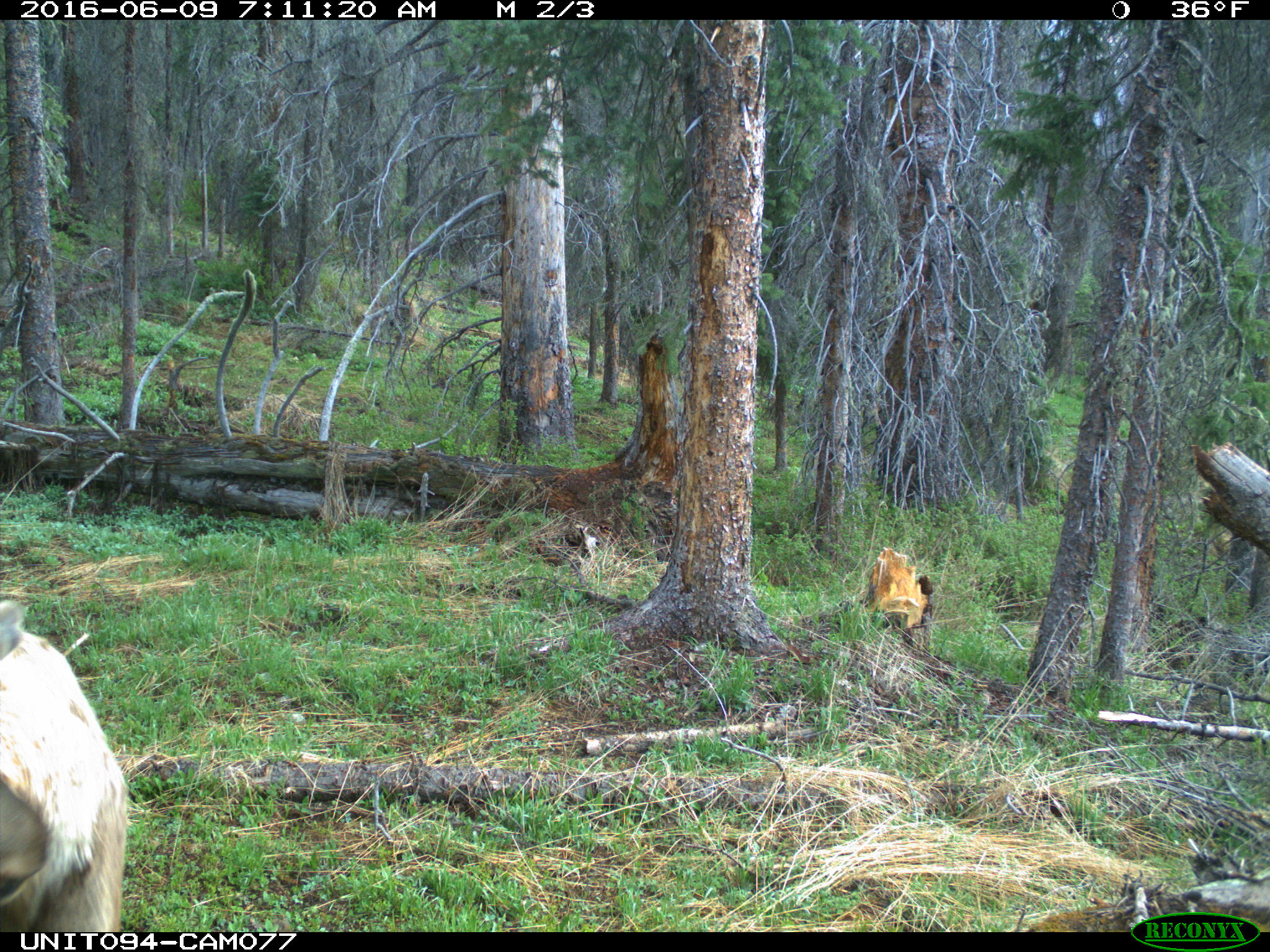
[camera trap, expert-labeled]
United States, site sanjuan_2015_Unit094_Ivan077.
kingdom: Animalia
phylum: Chordata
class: Mammalia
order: Artiodactyla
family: Cervidae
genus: Cervus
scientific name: Cervus elaphus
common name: red deer